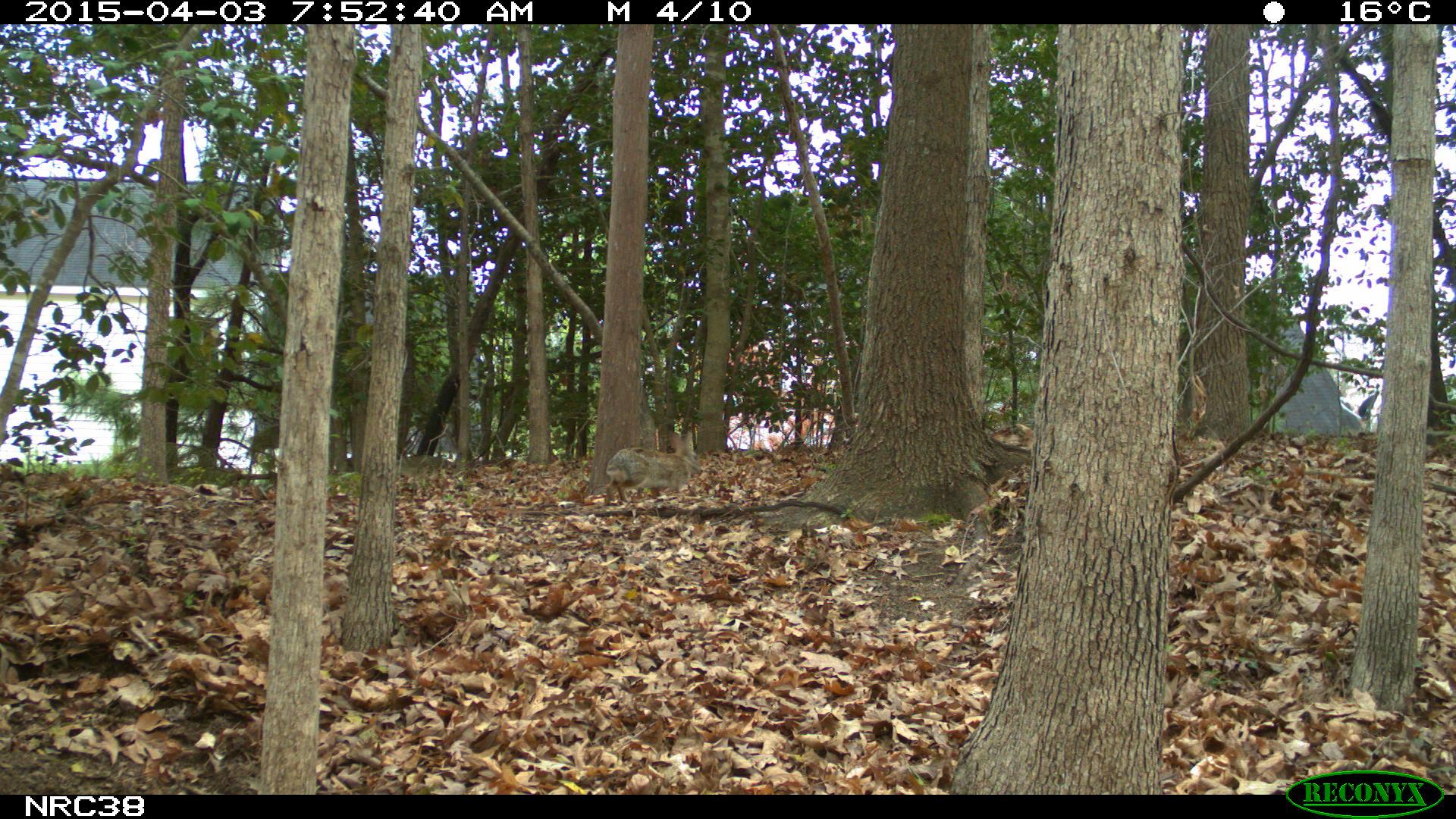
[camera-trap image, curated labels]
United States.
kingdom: Animalia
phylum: Chordata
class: Mammalia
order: Lagomorpha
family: Leporidae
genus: Sylvilagus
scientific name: Sylvilagus floridanus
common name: eastern cottontail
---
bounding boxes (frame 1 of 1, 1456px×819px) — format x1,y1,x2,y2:
Eastern Cottontail: 602,420,708,498